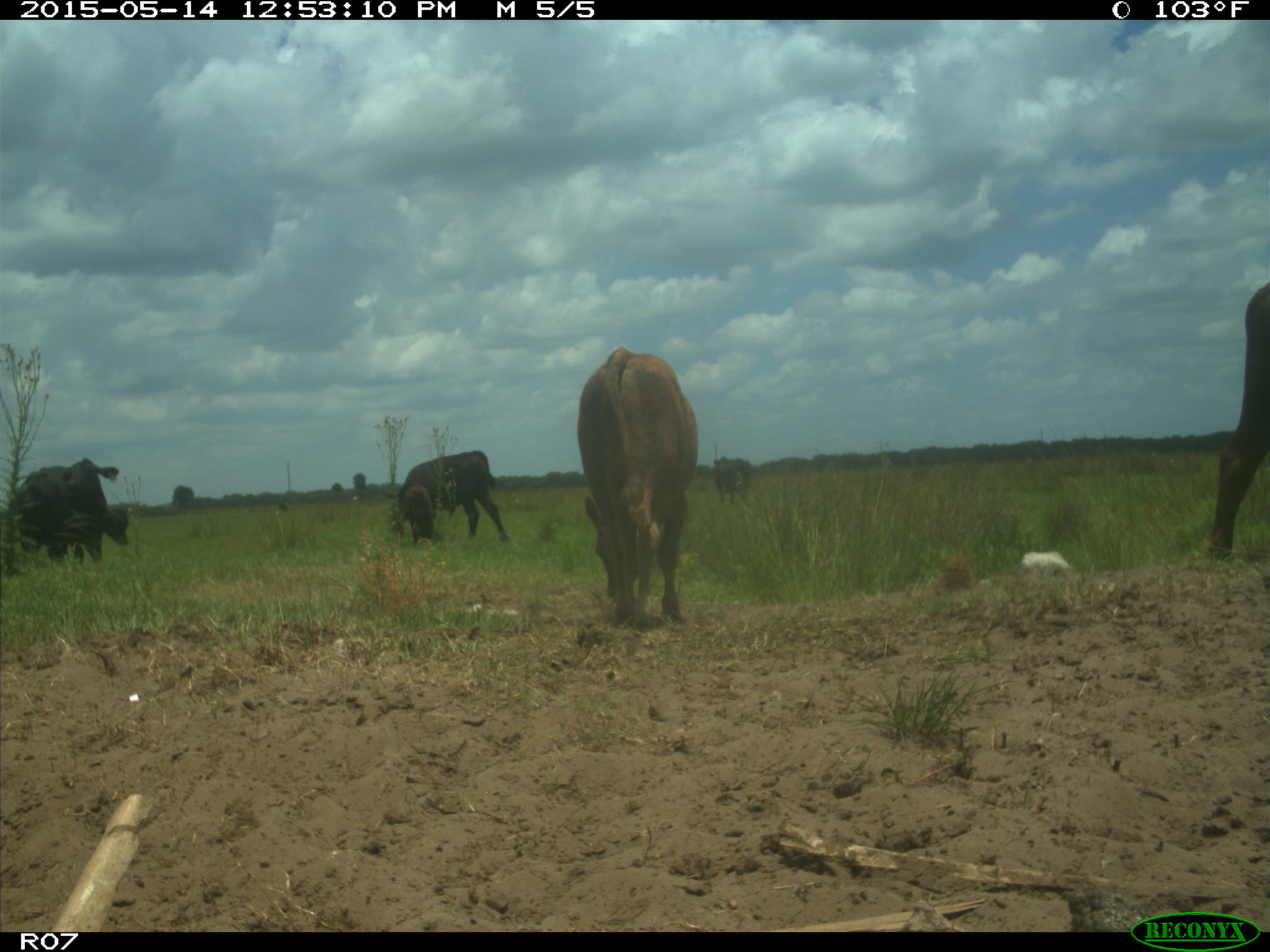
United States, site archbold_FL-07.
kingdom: Animalia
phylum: Chordata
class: Mammalia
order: Artiodactyla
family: Bovidae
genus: Bos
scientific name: Bos taurus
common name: domestic cow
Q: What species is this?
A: Bos taurus (domestic cow).